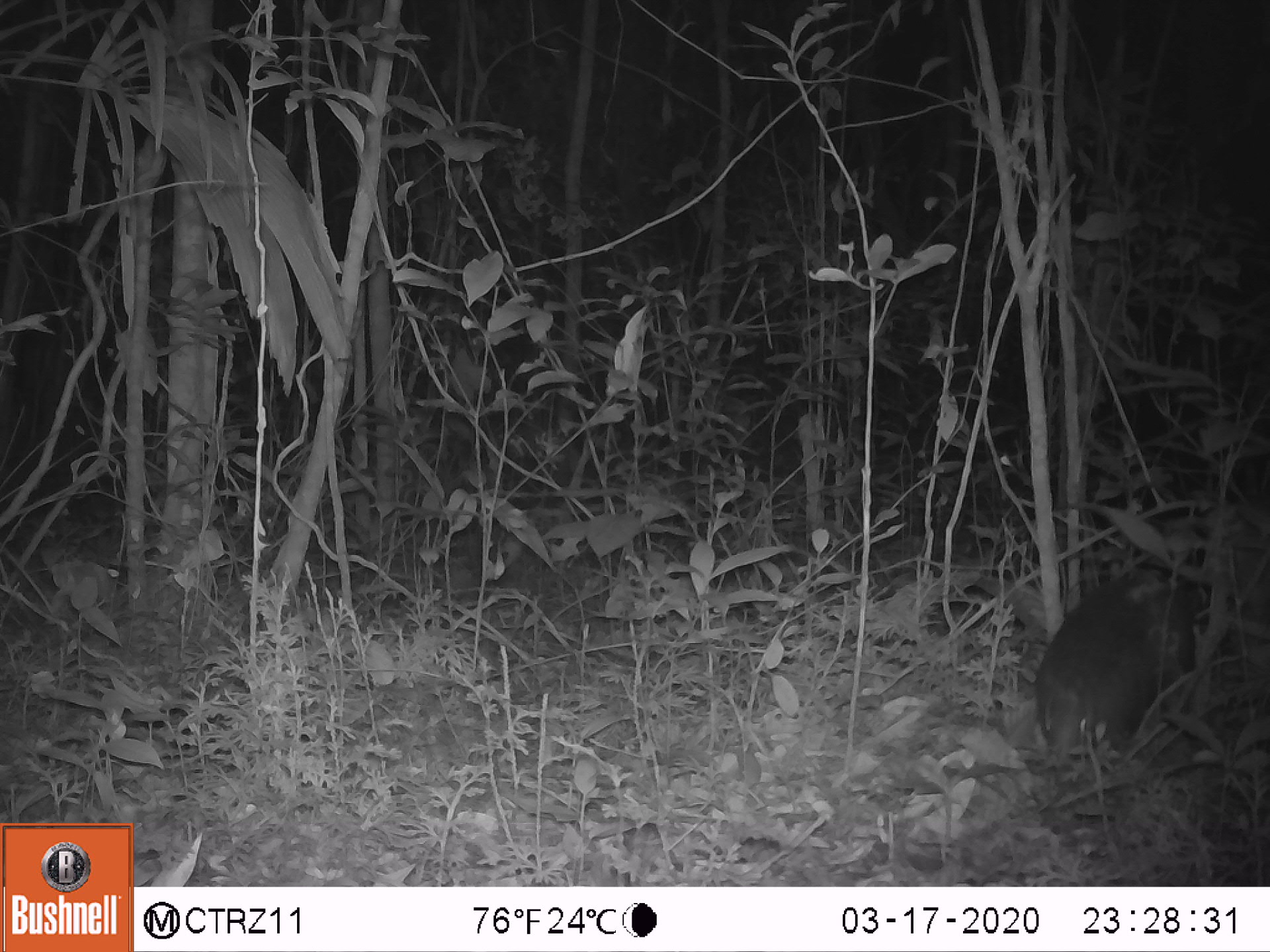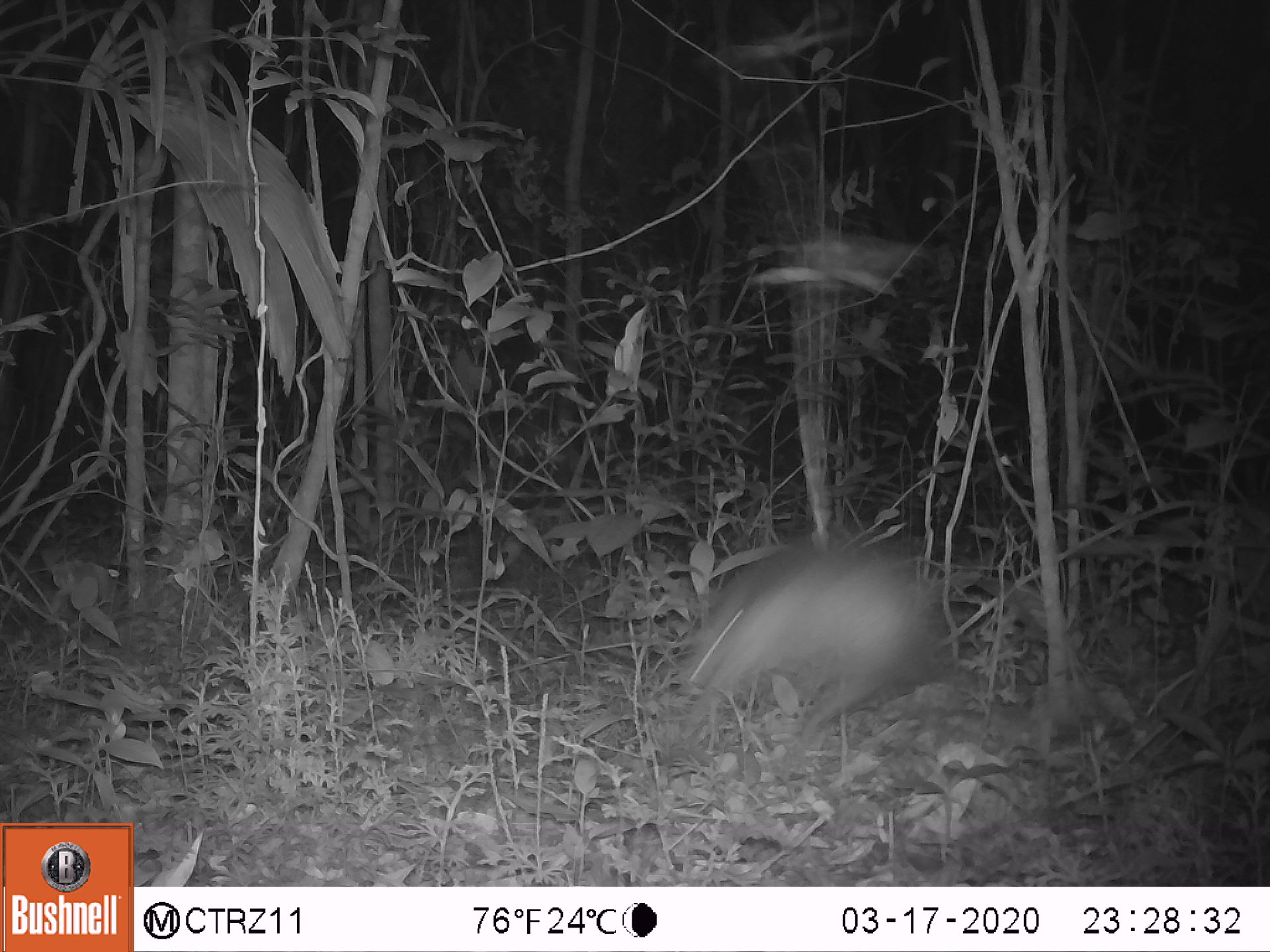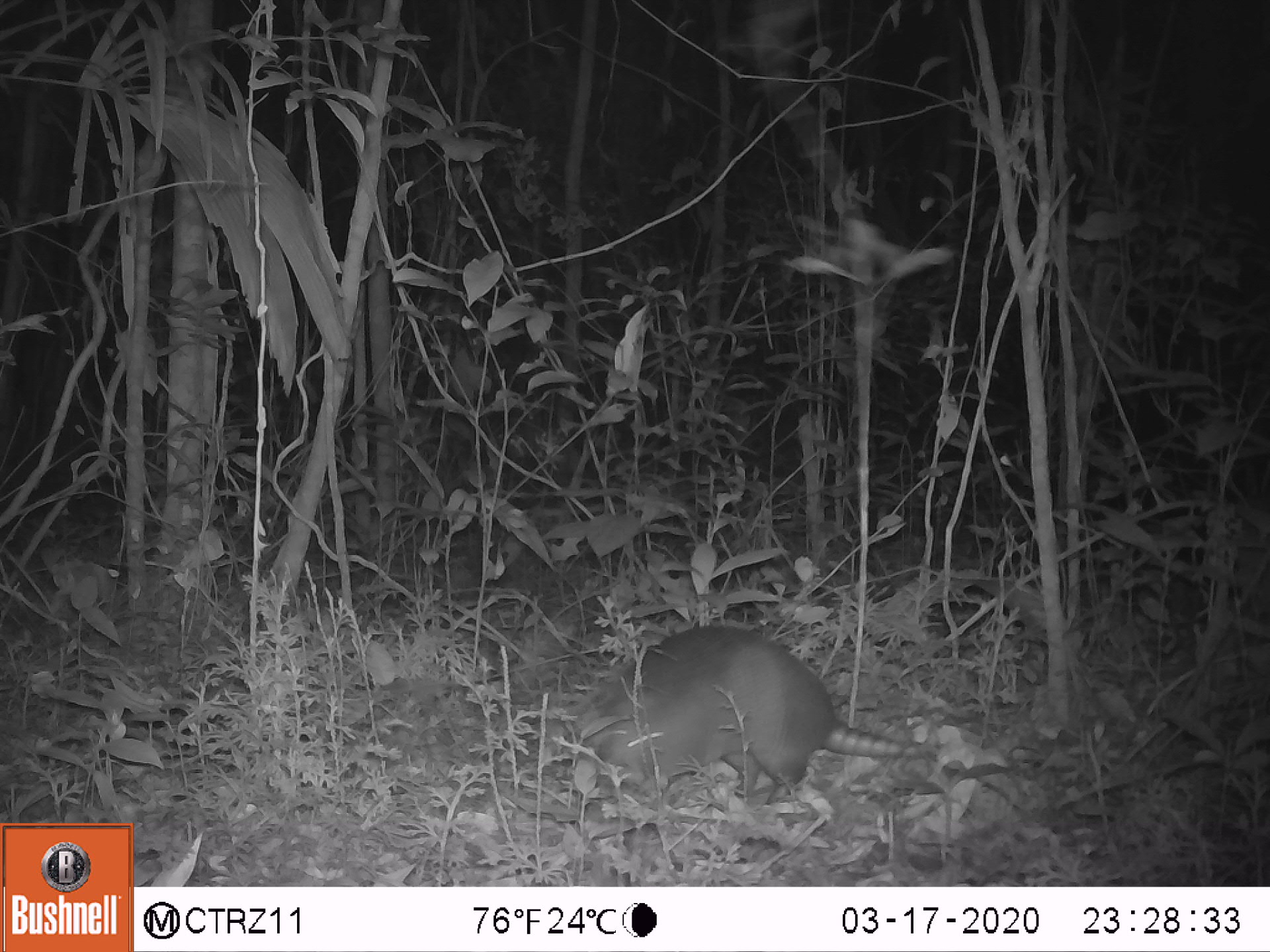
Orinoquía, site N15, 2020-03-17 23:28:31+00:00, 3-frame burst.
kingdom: Animalia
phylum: Chordata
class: Mammalia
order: Cingulata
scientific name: Cingulata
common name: armadillo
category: unknown armadillo